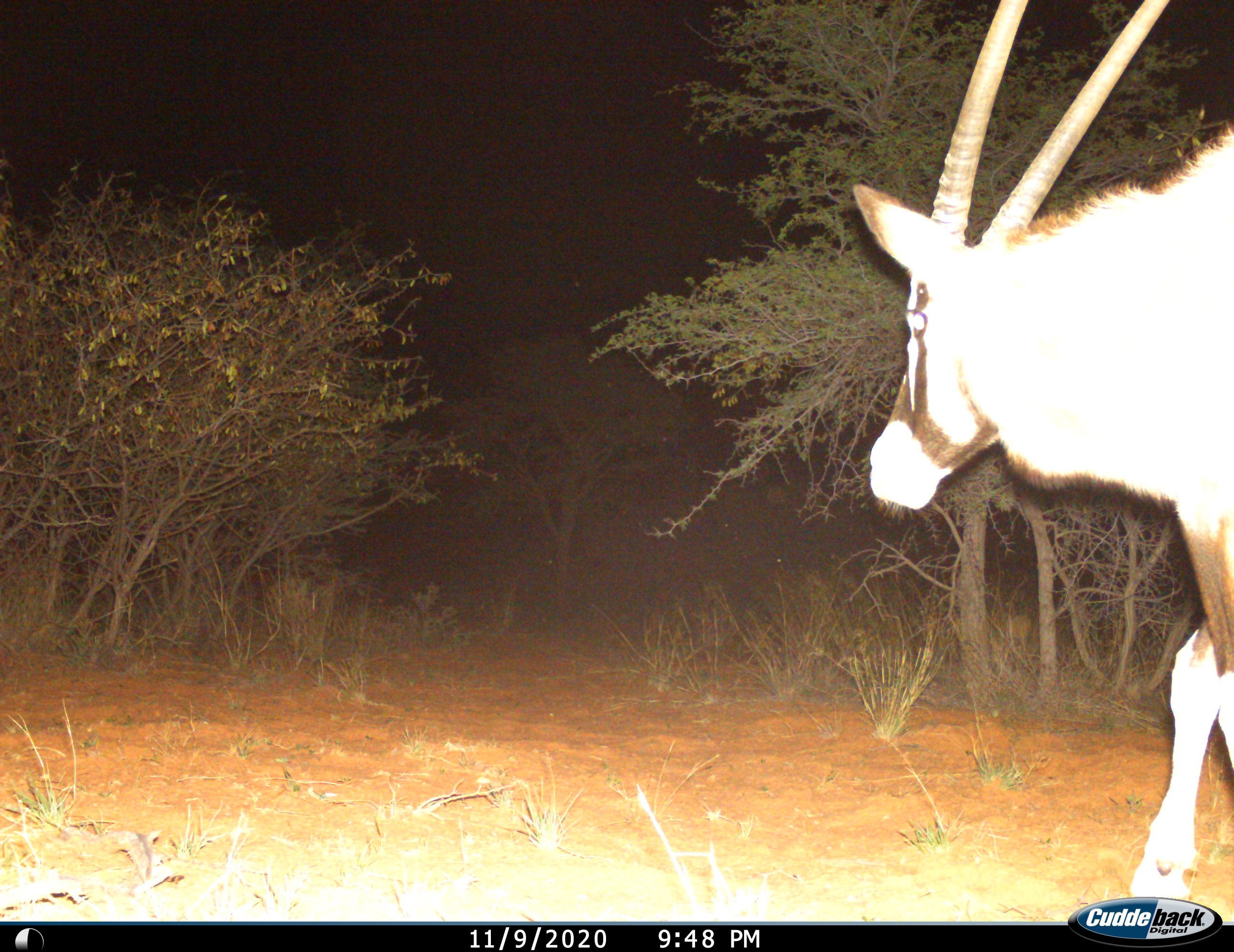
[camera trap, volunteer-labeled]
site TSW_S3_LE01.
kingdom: Animalia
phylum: Chordata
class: Mammalia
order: Artiodactyla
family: Bovidae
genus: Oryx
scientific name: Oryx gazella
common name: gemsbok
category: oryx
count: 1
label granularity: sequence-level